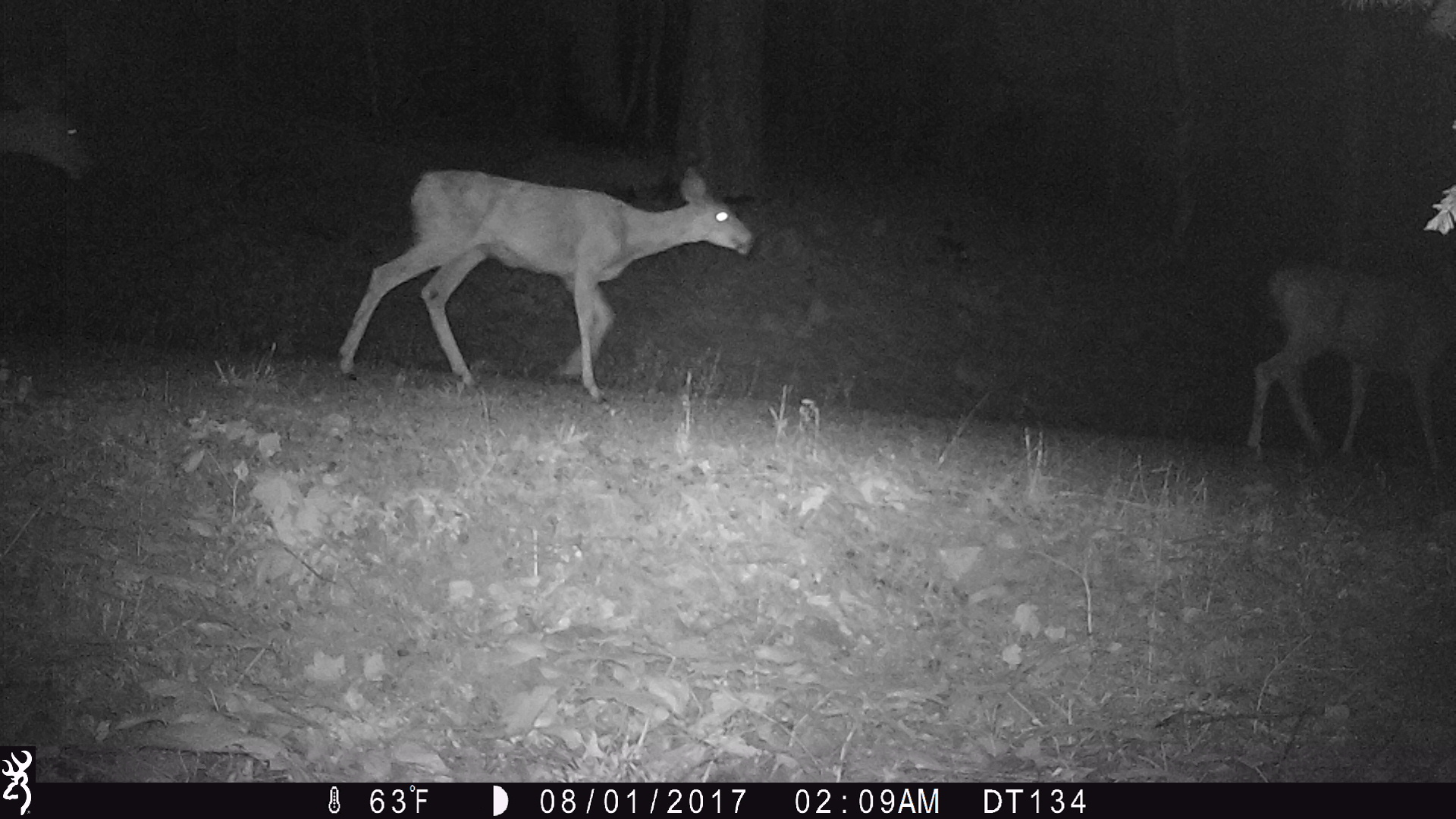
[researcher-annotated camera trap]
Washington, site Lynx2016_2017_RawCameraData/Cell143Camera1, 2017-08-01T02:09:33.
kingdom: Animalia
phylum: Chordata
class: Mammalia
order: Artiodactyla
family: Cervidae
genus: Odocoileus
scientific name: Odocoileus hemionus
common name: mule deer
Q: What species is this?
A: Odocoileus hemionus (mule deer).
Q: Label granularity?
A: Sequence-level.